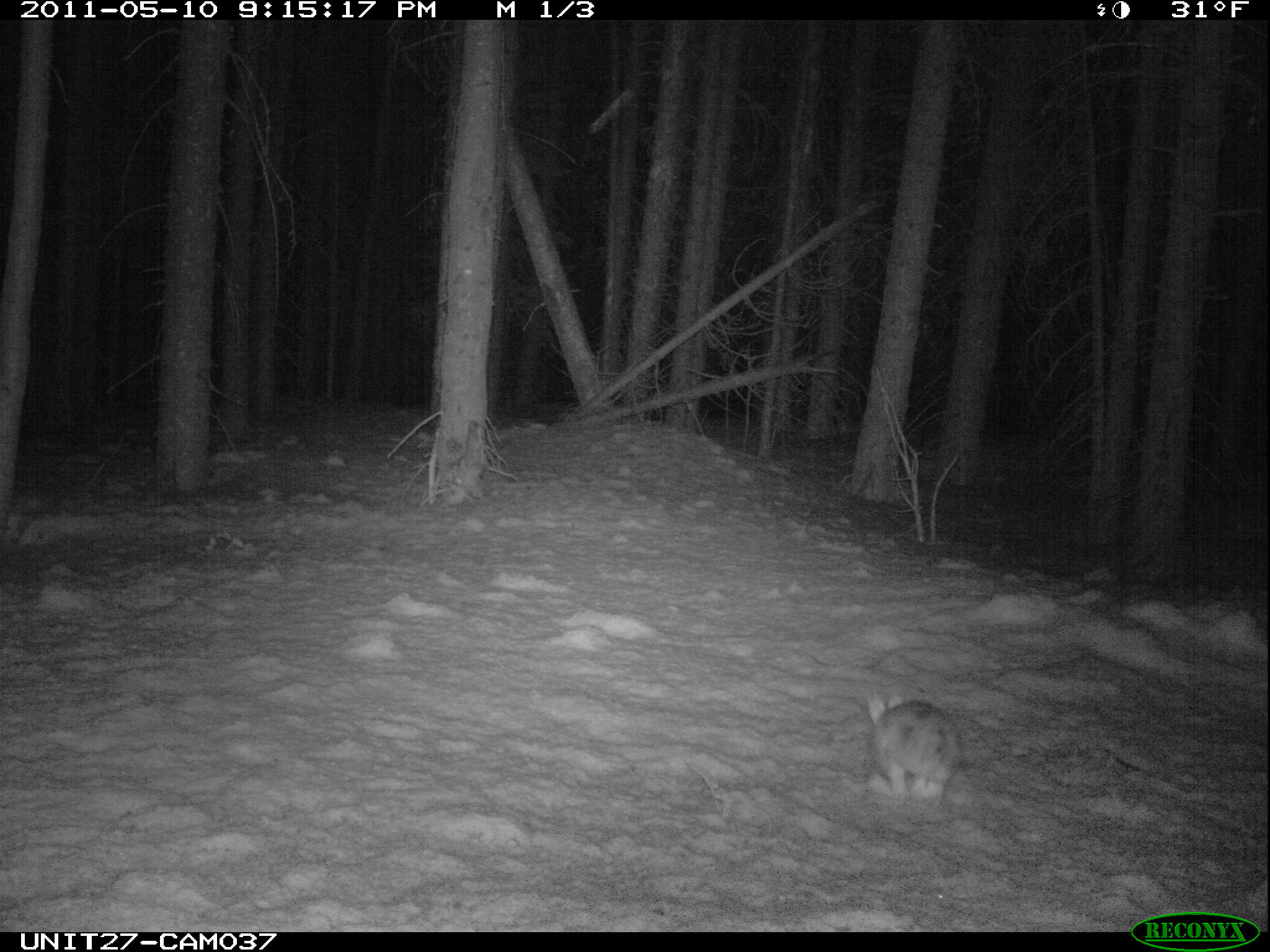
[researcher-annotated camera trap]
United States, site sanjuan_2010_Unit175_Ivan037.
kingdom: Animalia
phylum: Chordata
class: Mammalia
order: Lagomorpha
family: Leporidae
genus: Lepus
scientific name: Lepus americanus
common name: snowshoe hare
Lepus americanus (snowshoe hare).